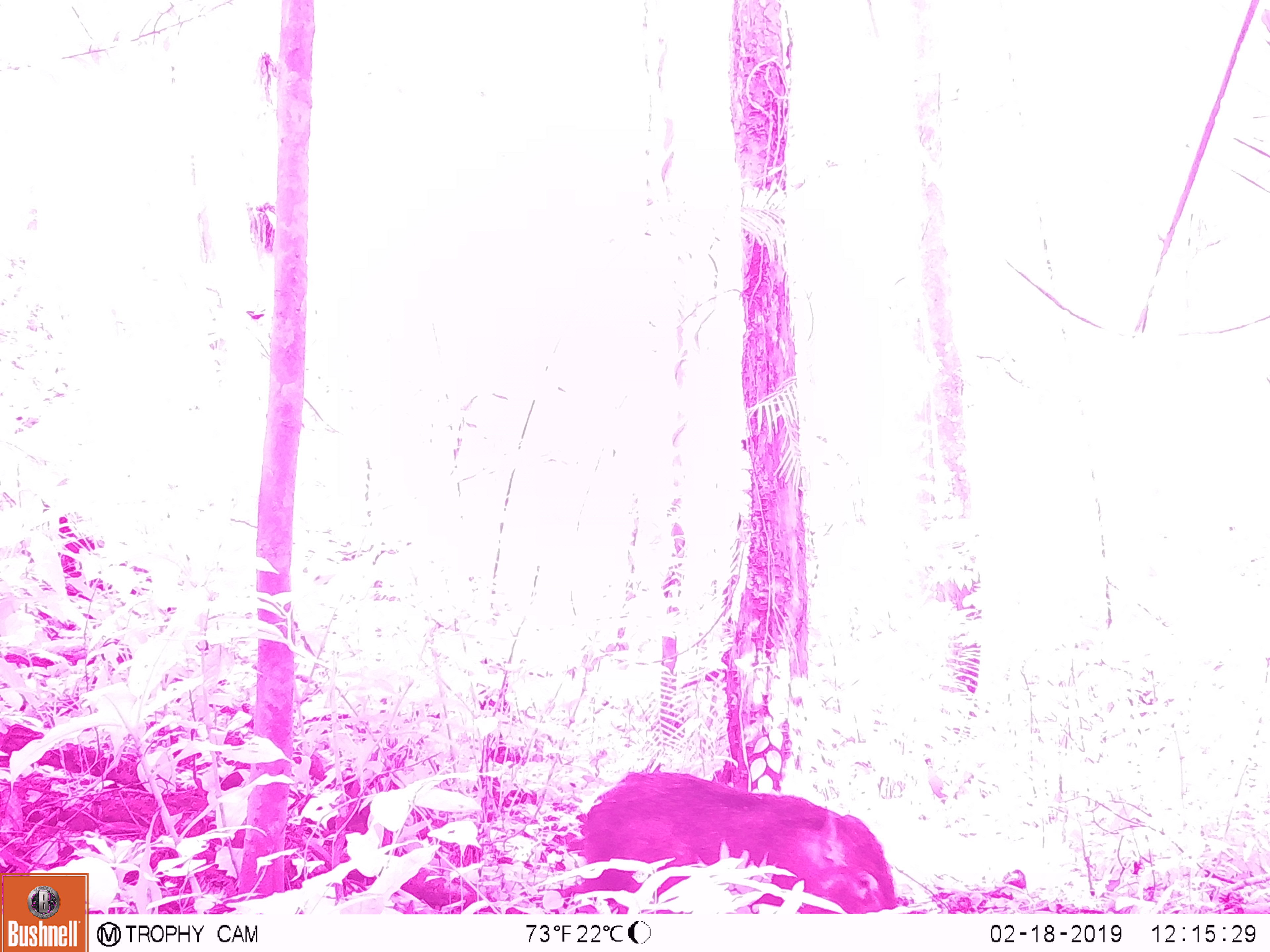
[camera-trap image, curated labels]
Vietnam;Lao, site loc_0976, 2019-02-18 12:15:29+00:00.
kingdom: Animalia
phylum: Chordata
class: Mammalia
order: Artiodactyla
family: Suidae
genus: Sus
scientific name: Sus scrofa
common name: eurasian wild pig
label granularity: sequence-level